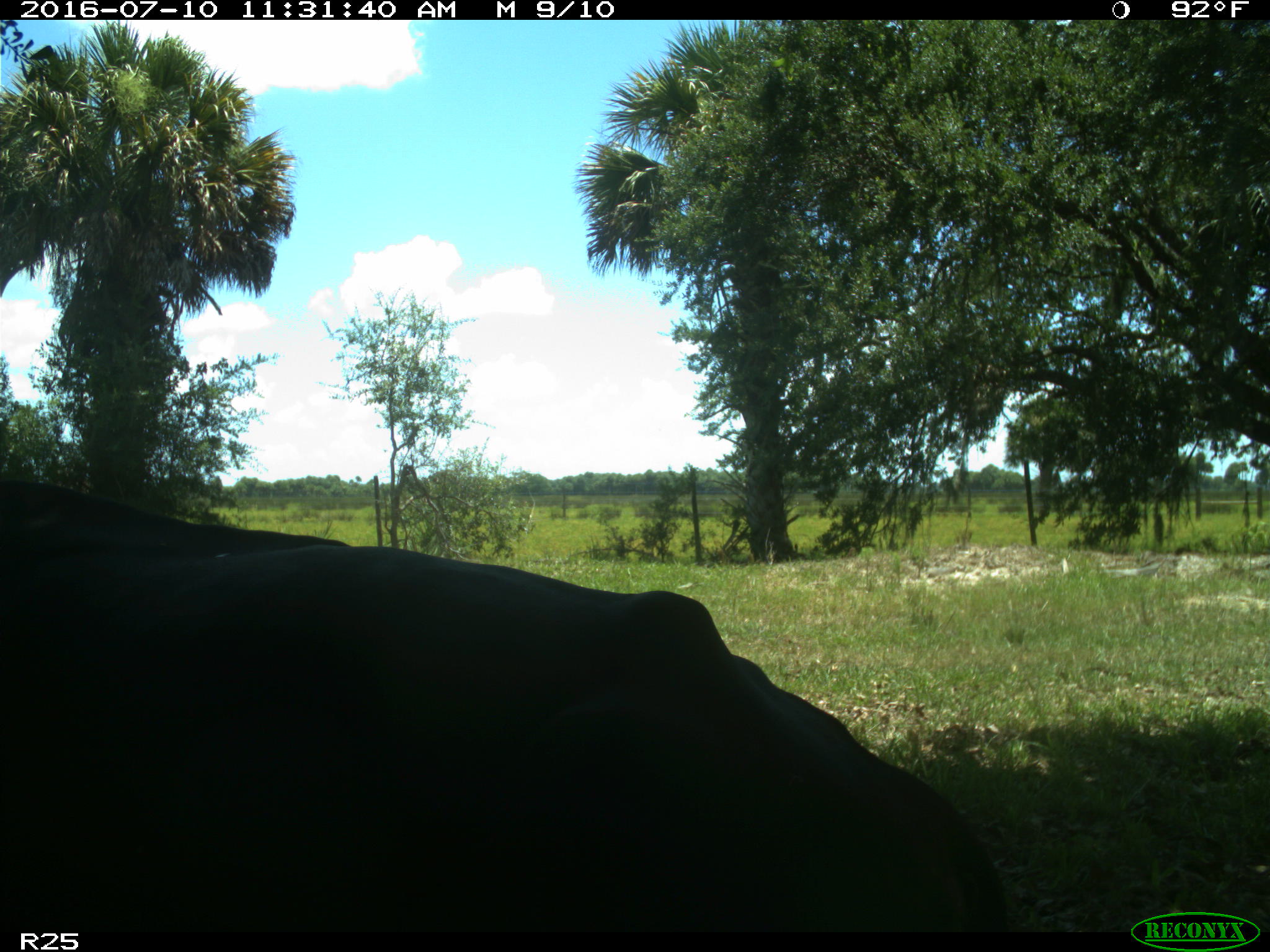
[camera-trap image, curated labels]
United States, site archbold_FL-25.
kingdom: Animalia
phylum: Chordata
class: Mammalia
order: Artiodactyla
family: Bovidae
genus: Bos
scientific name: Bos taurus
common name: domestic cow